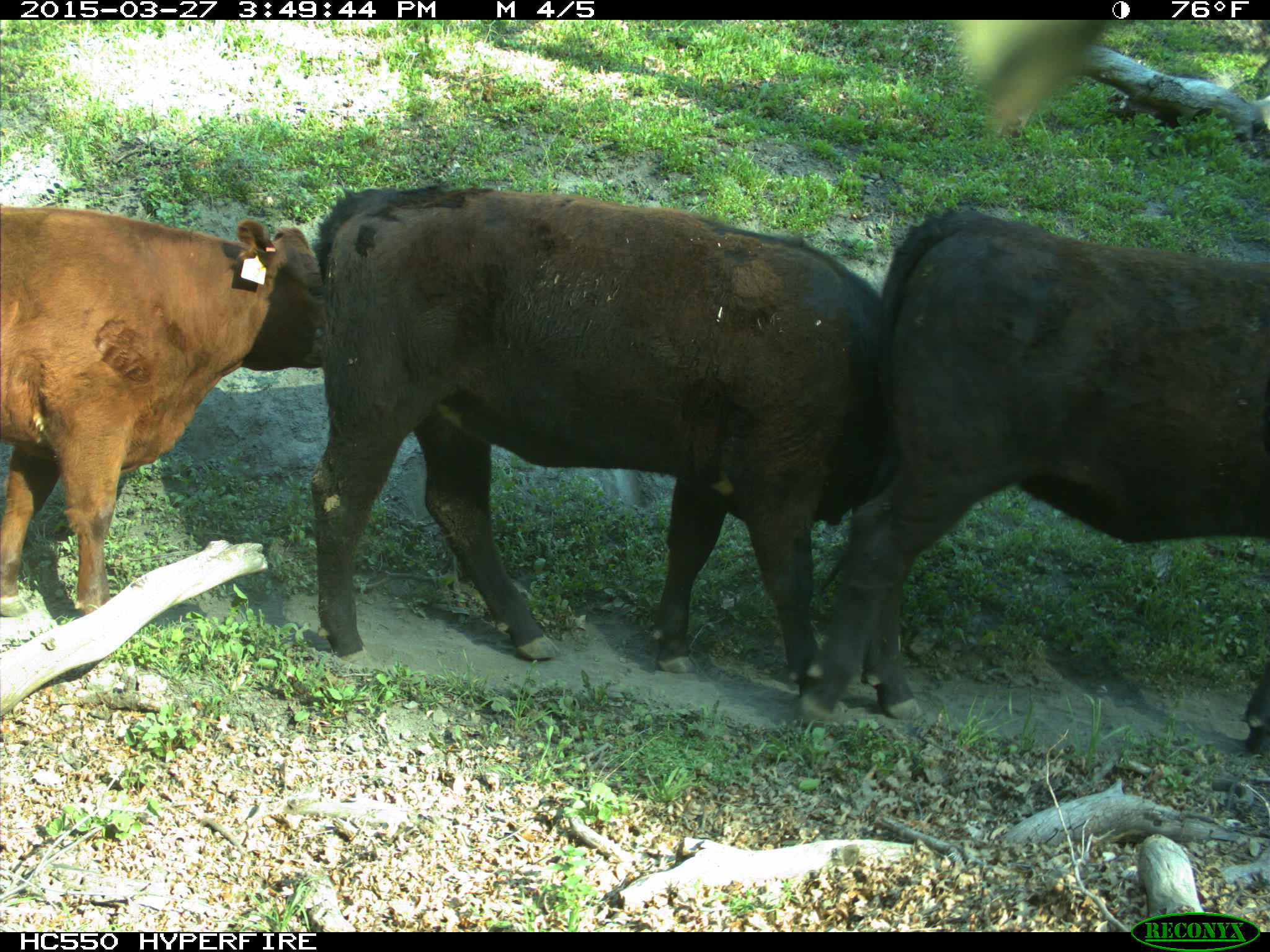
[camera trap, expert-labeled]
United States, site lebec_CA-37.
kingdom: Animalia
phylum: Chordata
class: Mammalia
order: Artiodactyla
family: Bovidae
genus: Bos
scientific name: Bos taurus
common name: domestic cow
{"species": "Bos taurus (domestic cow)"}